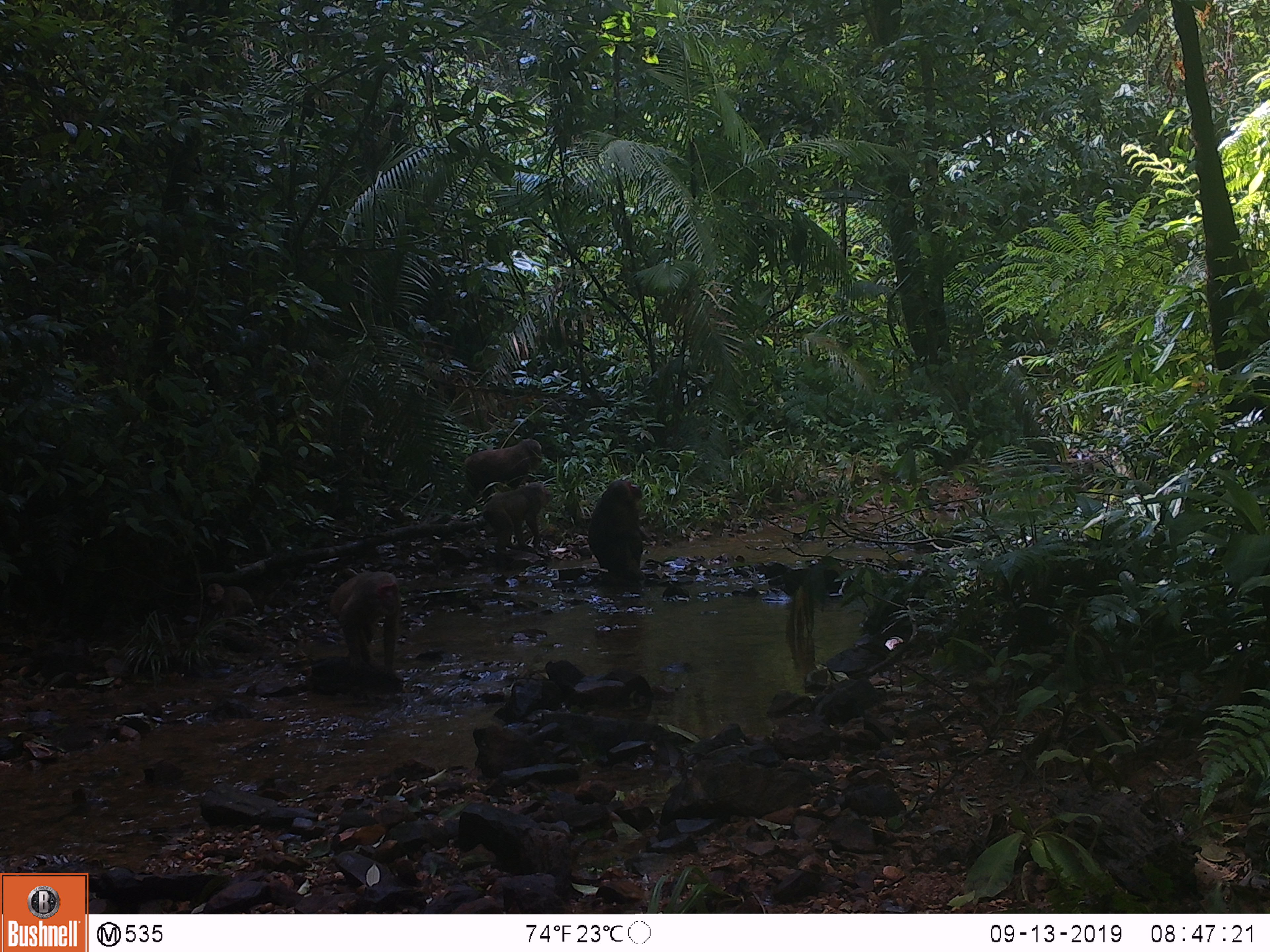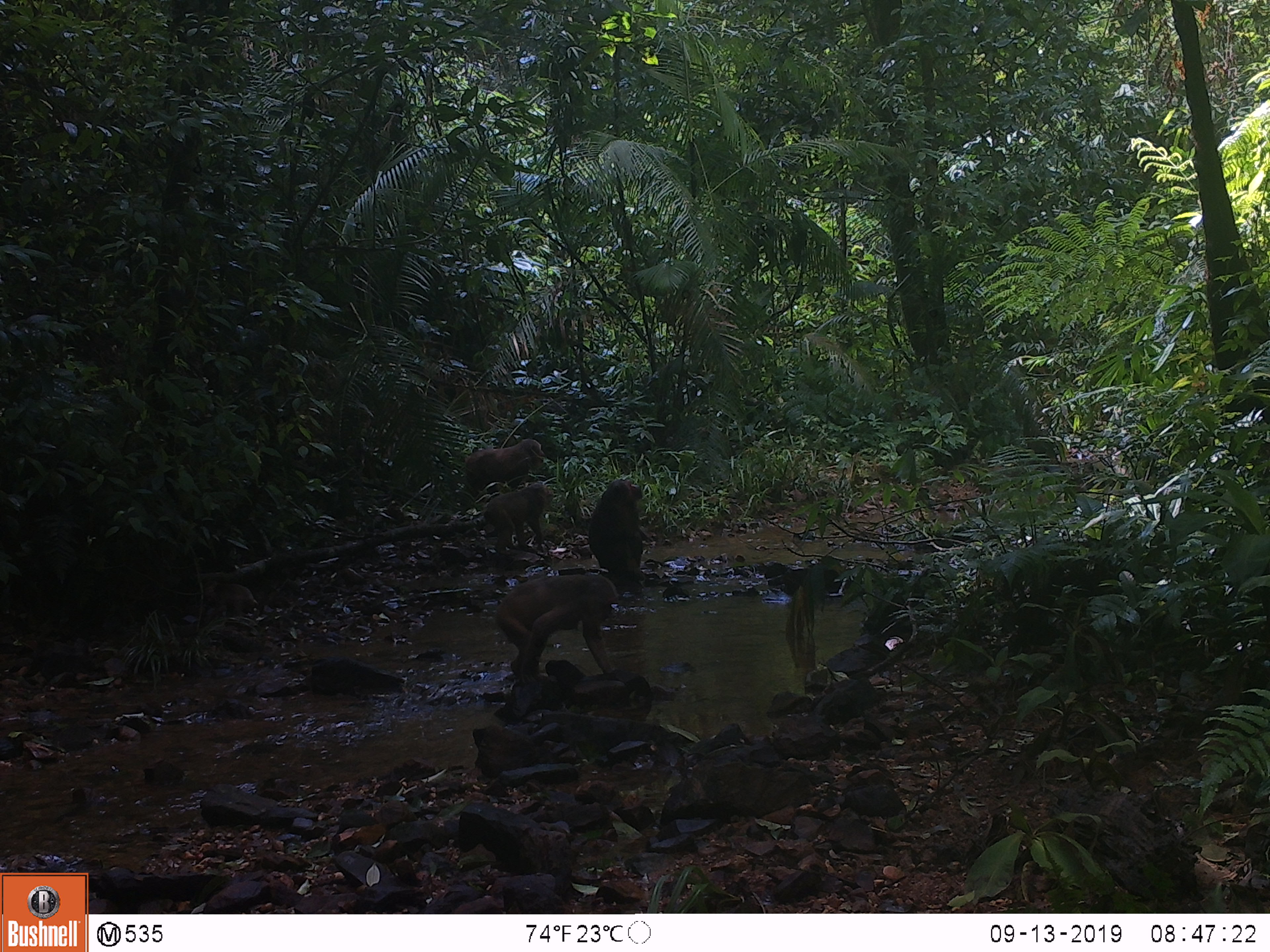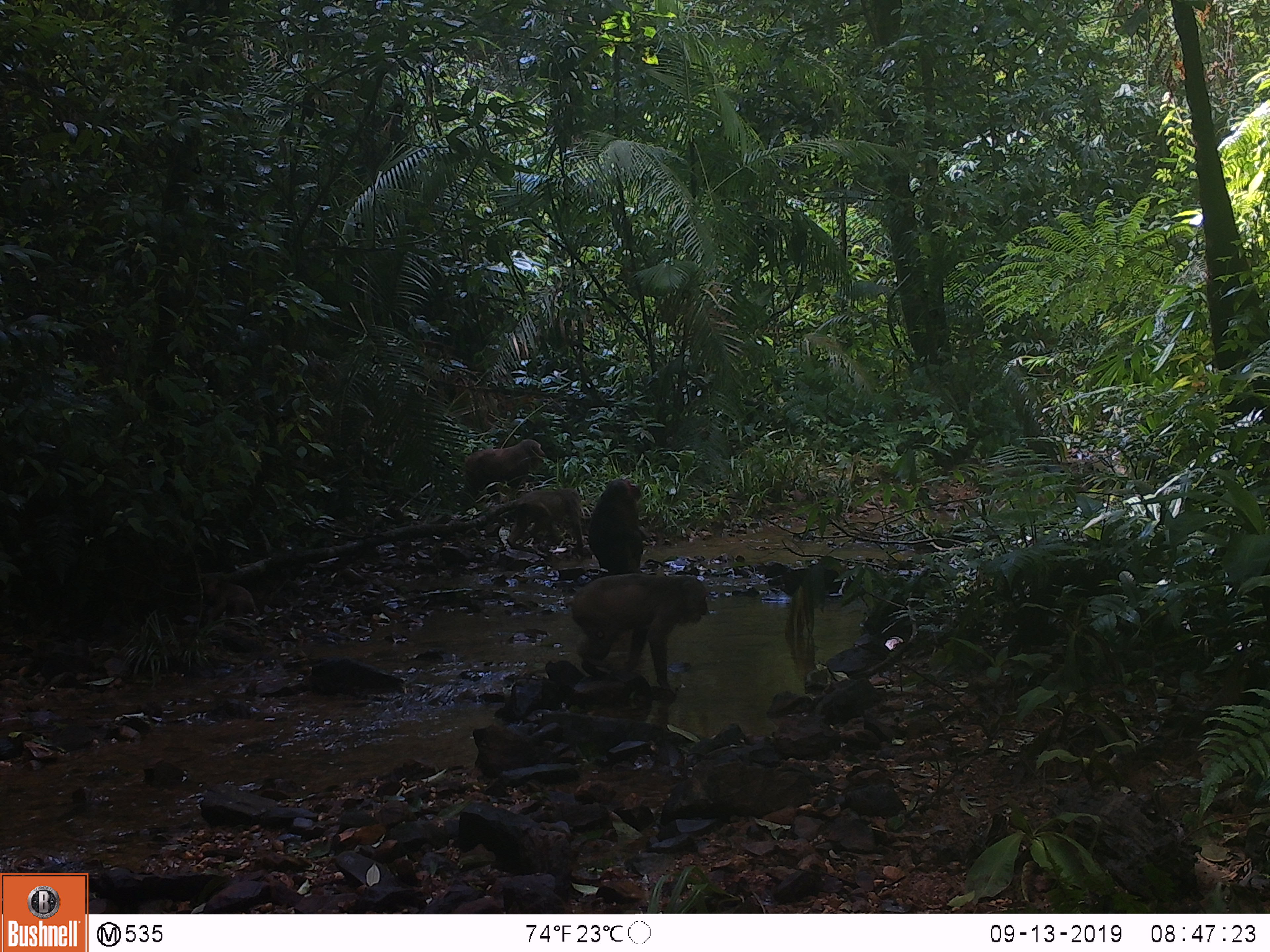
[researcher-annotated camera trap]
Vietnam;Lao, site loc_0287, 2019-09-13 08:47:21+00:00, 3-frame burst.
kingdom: Animalia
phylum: Chordata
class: Mammalia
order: Primates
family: Cercopithecidae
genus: Macaca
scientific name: Macaca arctoides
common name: stump-tailed macaque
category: stump tailed macaque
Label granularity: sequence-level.